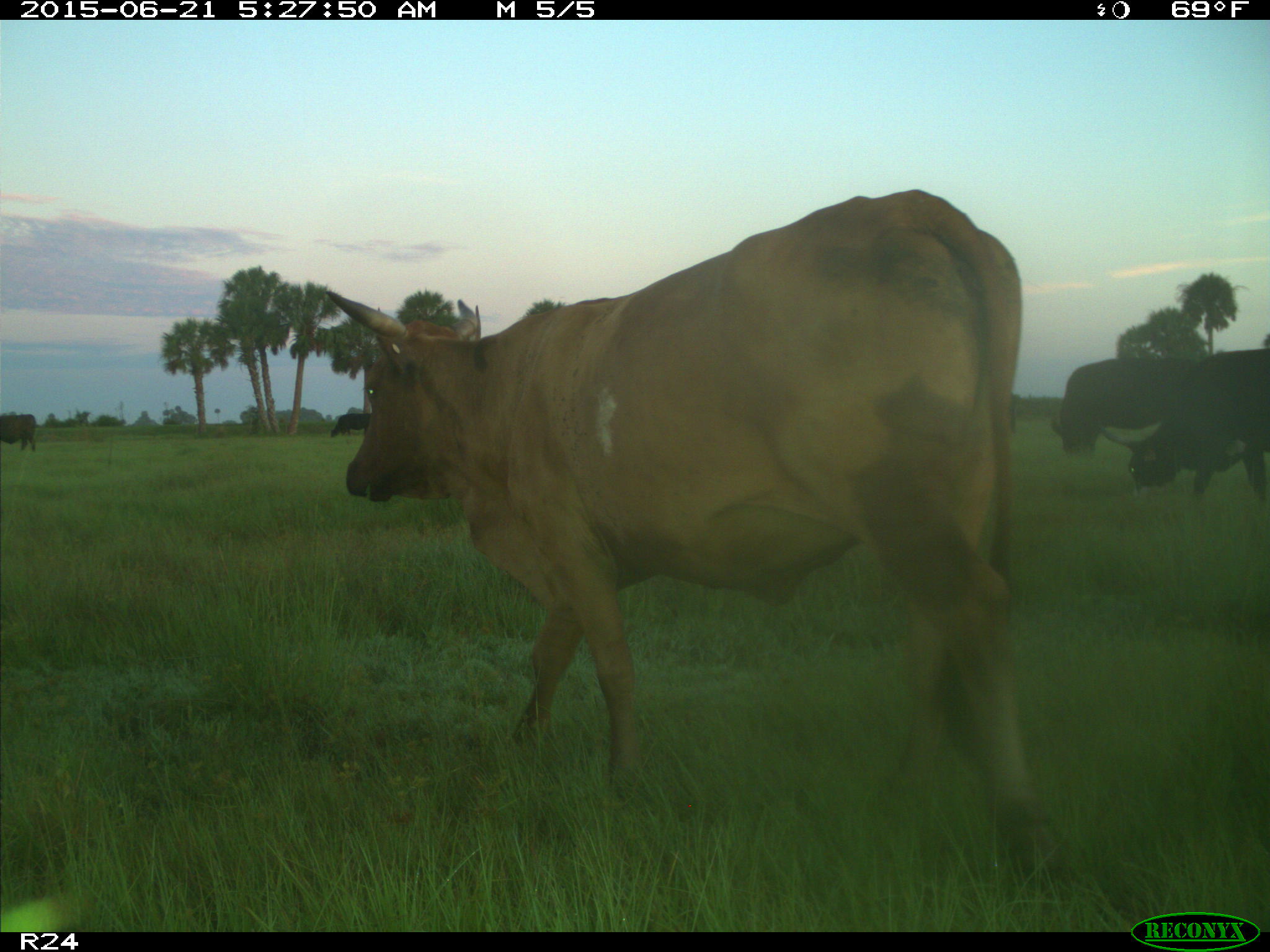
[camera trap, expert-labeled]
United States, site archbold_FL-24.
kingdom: Animalia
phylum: Chordata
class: Mammalia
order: Artiodactyla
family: Bovidae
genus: Bos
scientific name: Bos taurus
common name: domestic cow